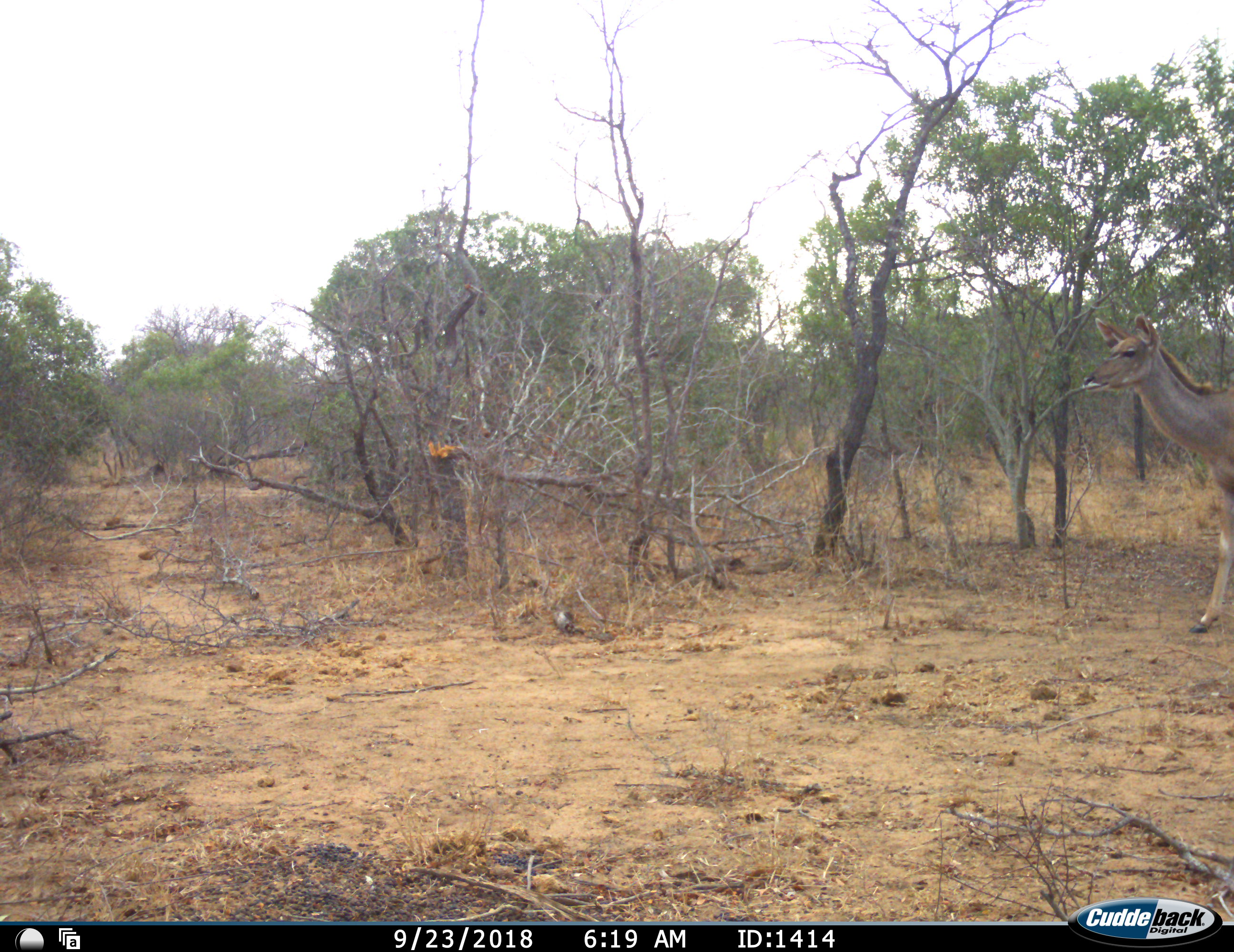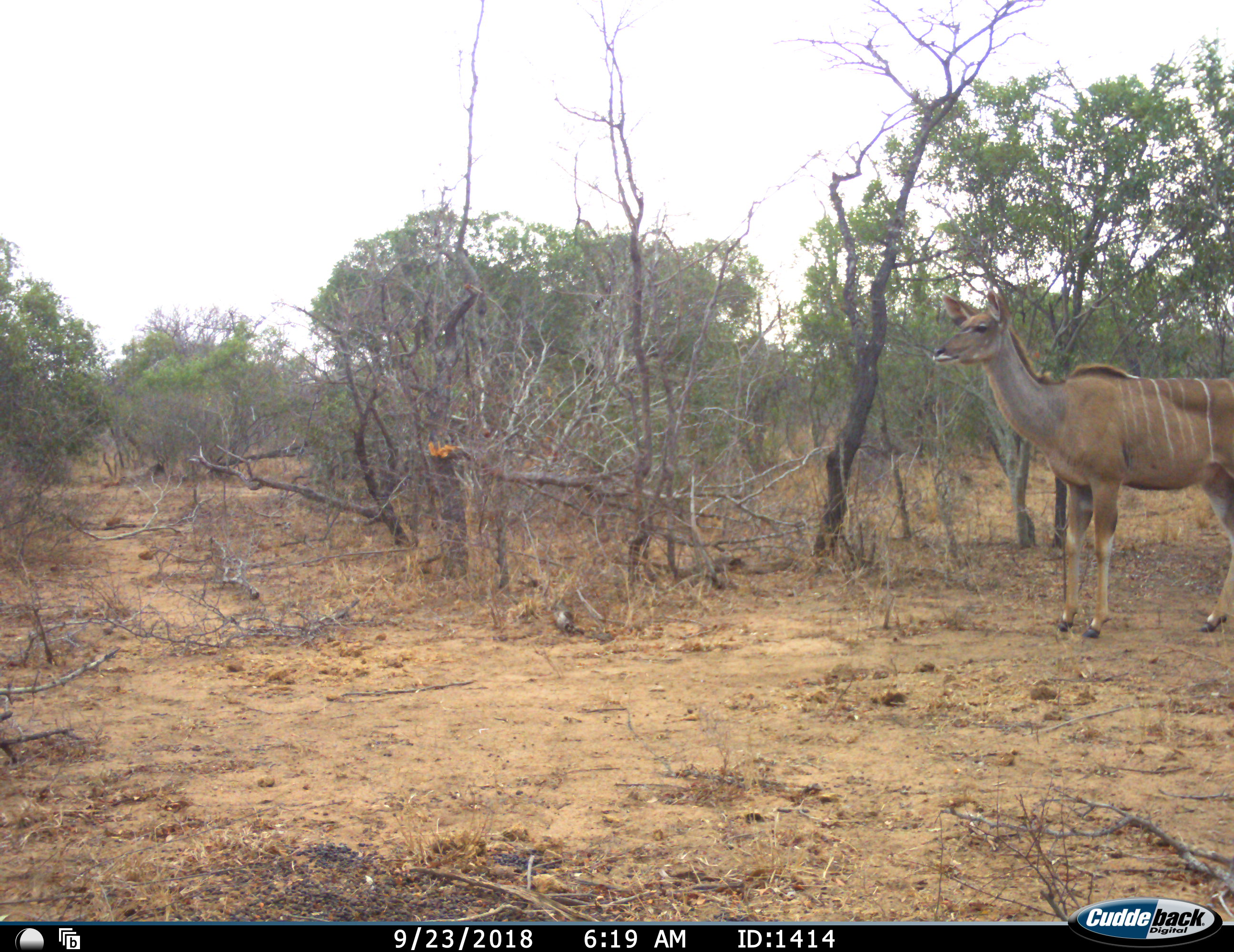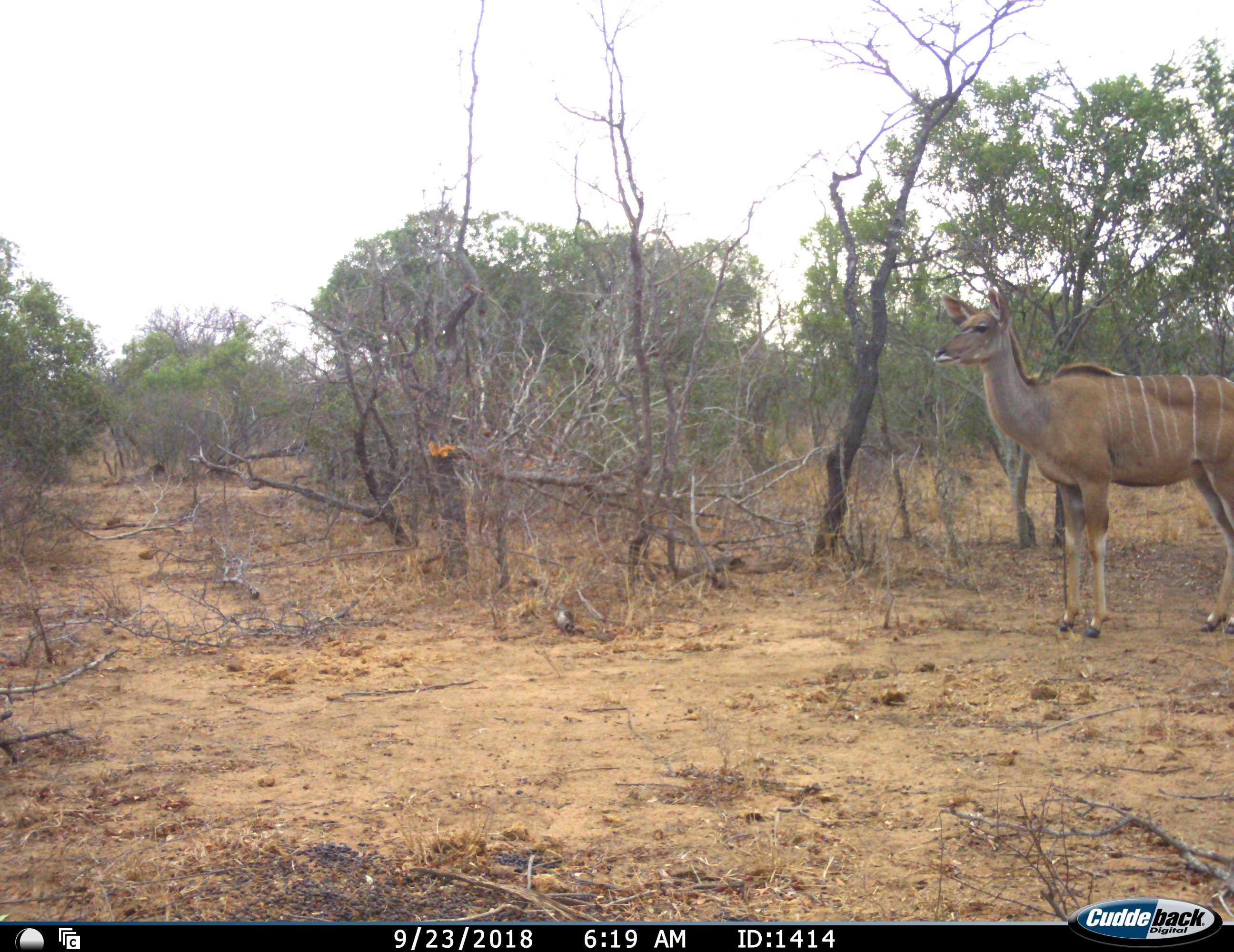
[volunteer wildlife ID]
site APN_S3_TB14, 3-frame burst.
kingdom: Animalia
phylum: Chordata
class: Mammalia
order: Artiodactyla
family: Bovidae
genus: Tragelaphus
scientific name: Tragelaphus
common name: kudu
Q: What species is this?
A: Kudu (Tragelaphus).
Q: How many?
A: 1.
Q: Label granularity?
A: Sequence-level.